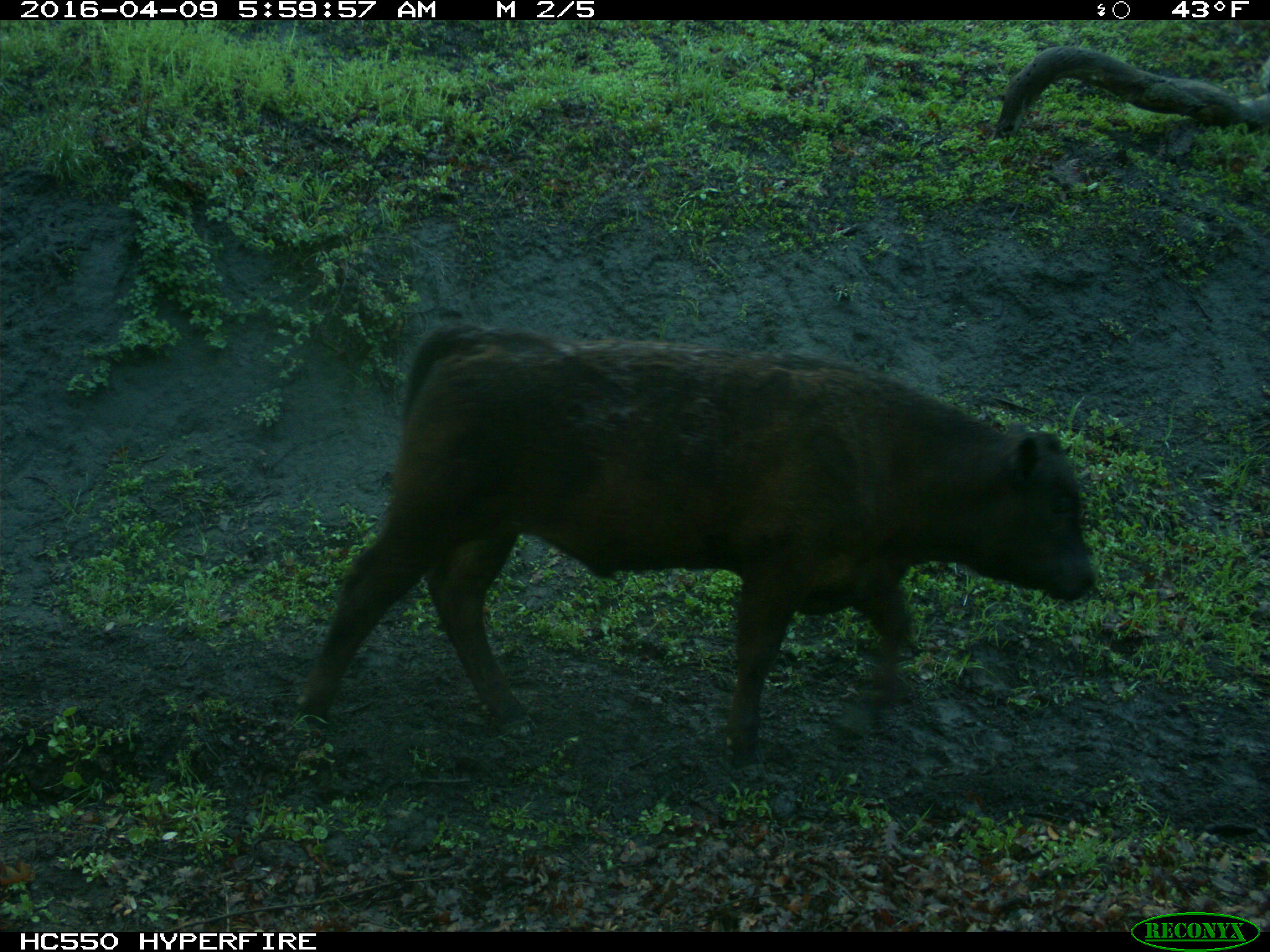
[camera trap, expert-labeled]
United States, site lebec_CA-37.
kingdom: Animalia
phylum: Chordata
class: Mammalia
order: Artiodactyla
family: Bovidae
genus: Bos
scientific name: Bos taurus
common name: domestic cow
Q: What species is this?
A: Bos taurus (domestic cow).